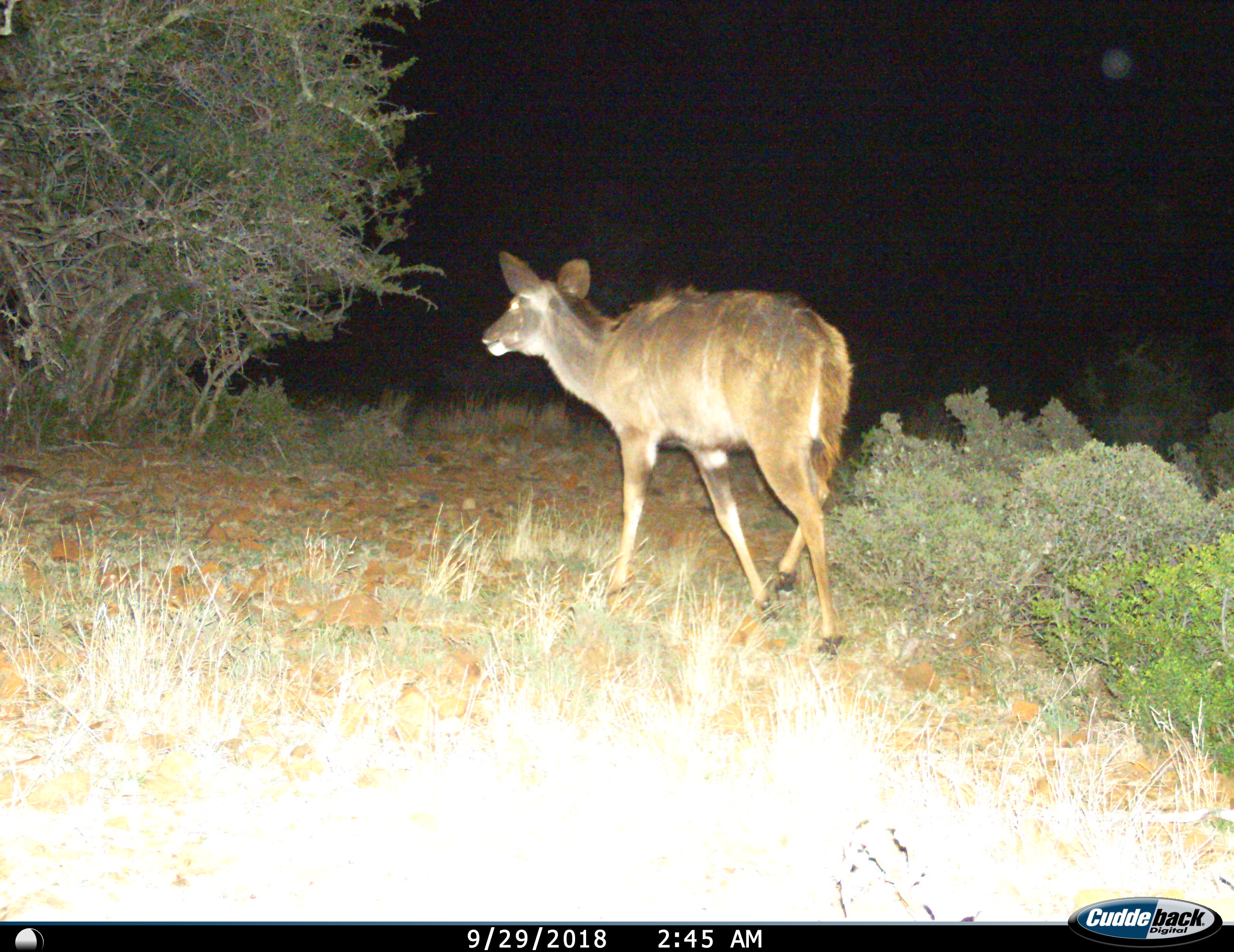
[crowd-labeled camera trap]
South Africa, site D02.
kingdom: Animalia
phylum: Chordata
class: Mammalia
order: Artiodactyla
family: Bovidae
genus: Tragelaphus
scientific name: Tragelaphus strepsiceros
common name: greater kudu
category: kudu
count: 1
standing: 12%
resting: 0%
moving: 88%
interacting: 0%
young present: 0%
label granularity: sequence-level